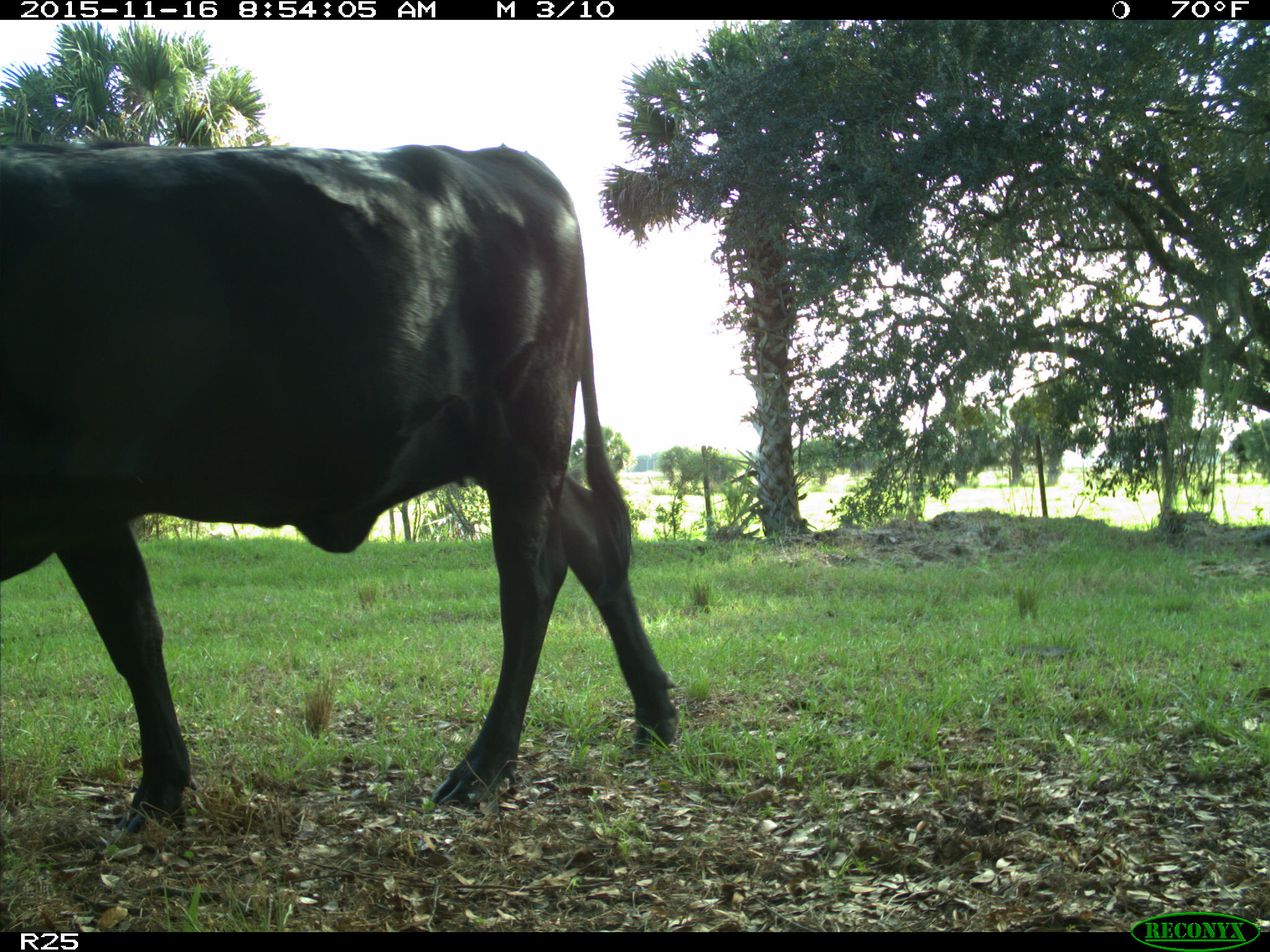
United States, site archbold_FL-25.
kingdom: Animalia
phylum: Chordata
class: Mammalia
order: Artiodactyla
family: Bovidae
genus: Bos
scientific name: Bos taurus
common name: domestic cow